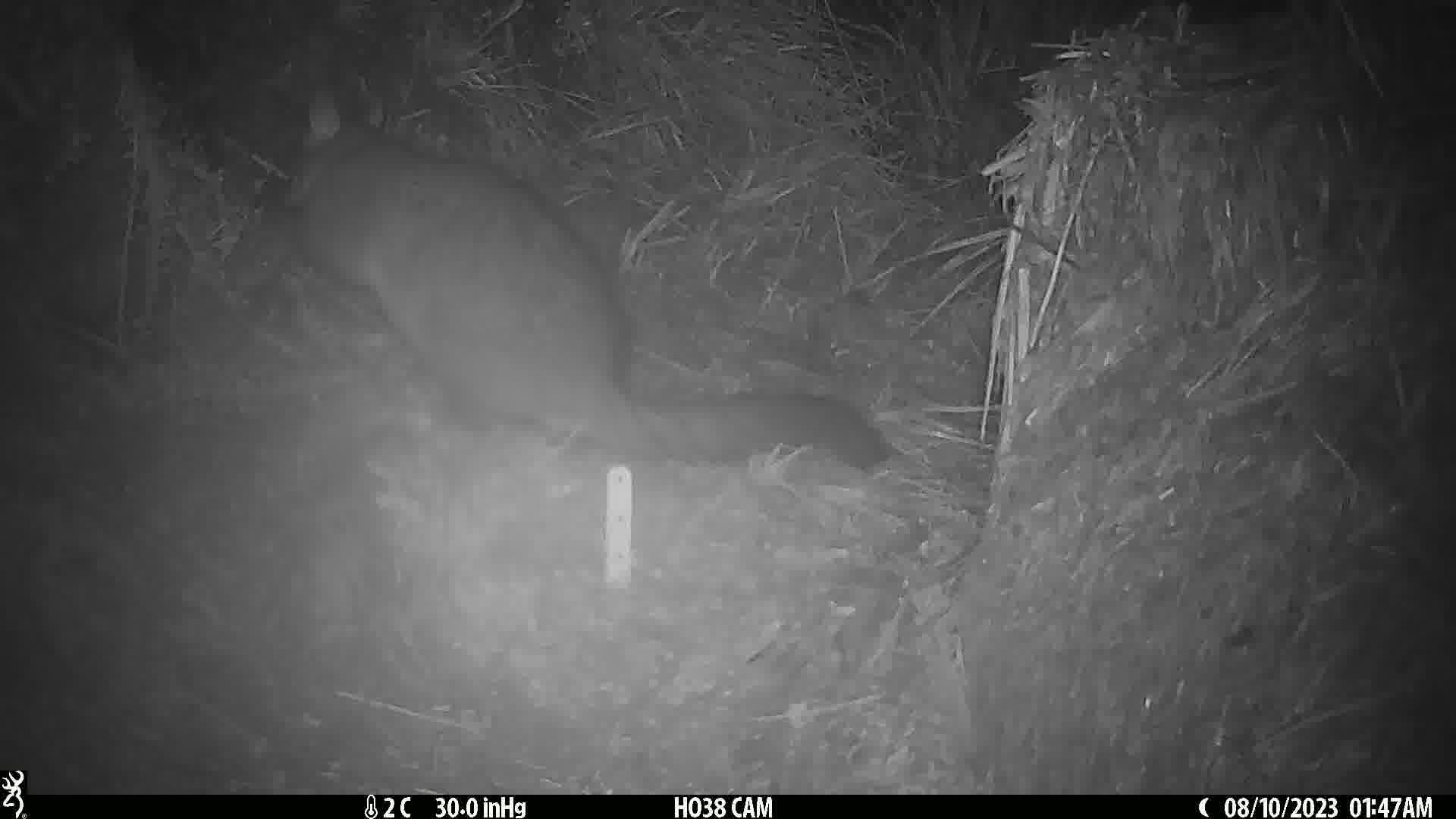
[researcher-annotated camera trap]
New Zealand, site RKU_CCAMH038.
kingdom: Animalia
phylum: Chordata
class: Mammalia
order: Diprotodontia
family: Phalangeridae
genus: Trichosurus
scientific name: Trichosurus vulpecula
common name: common brushtail possum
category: possum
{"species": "possum (common brushtail possum) (Trichosurus vulpecula)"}